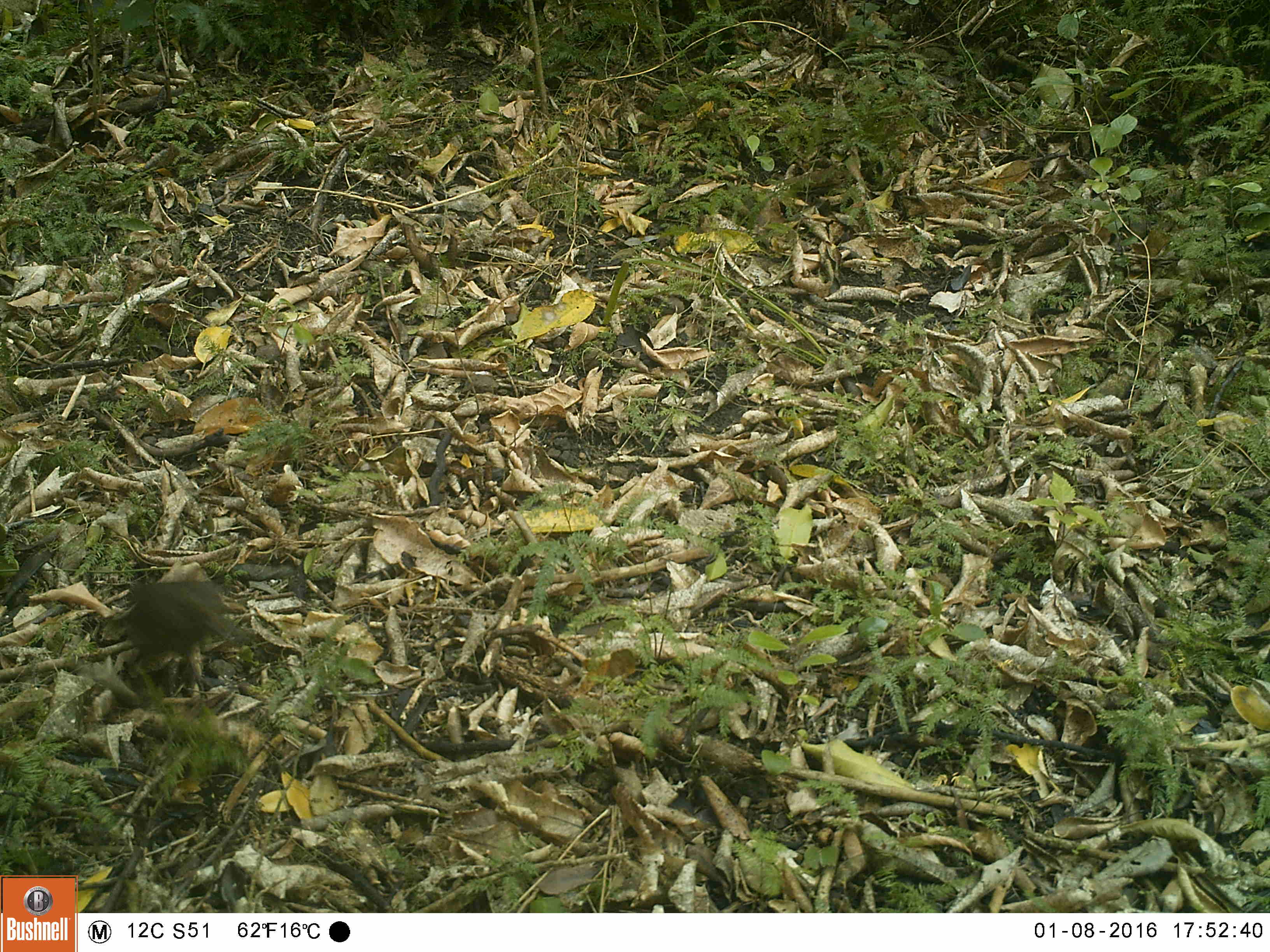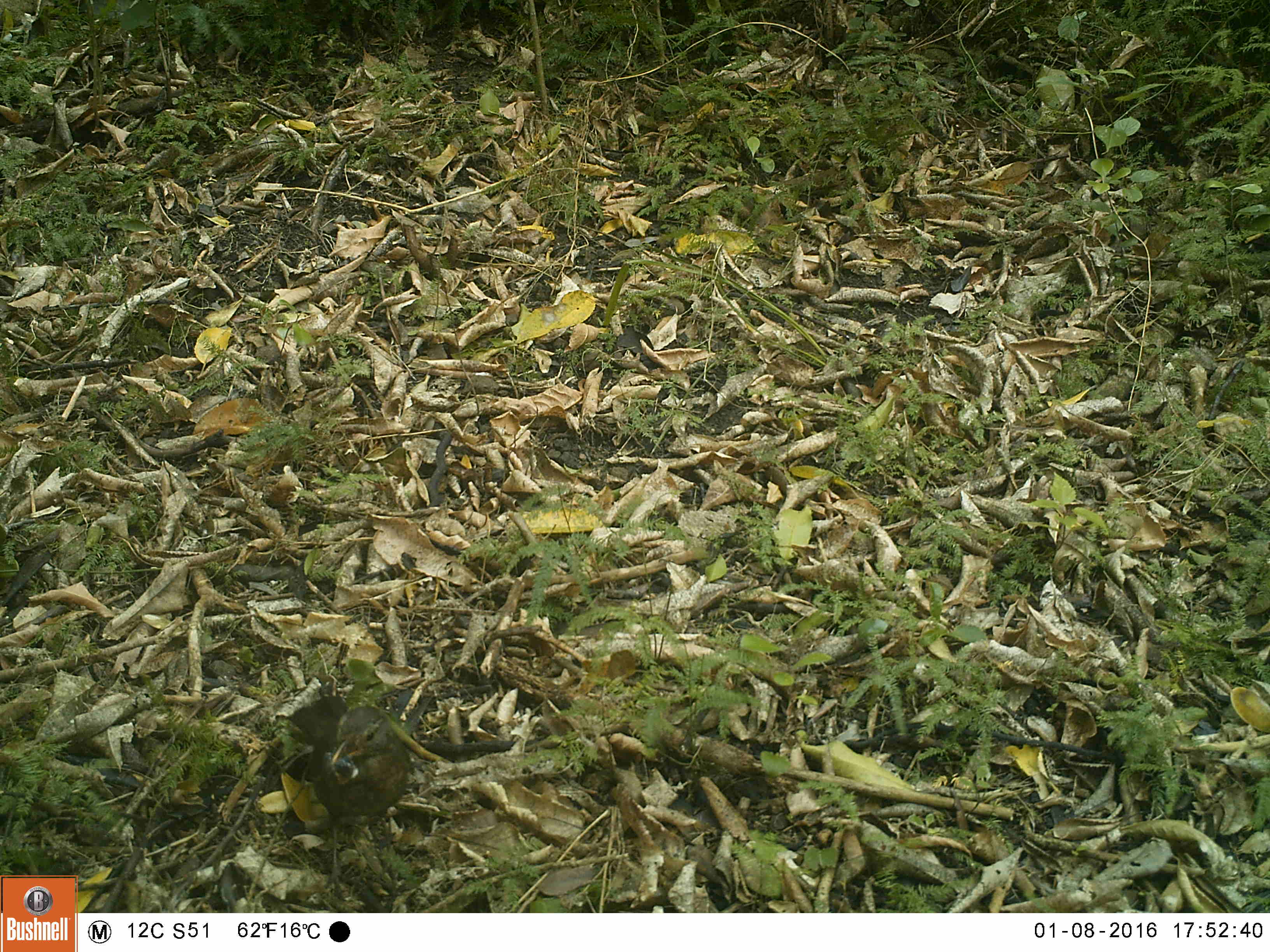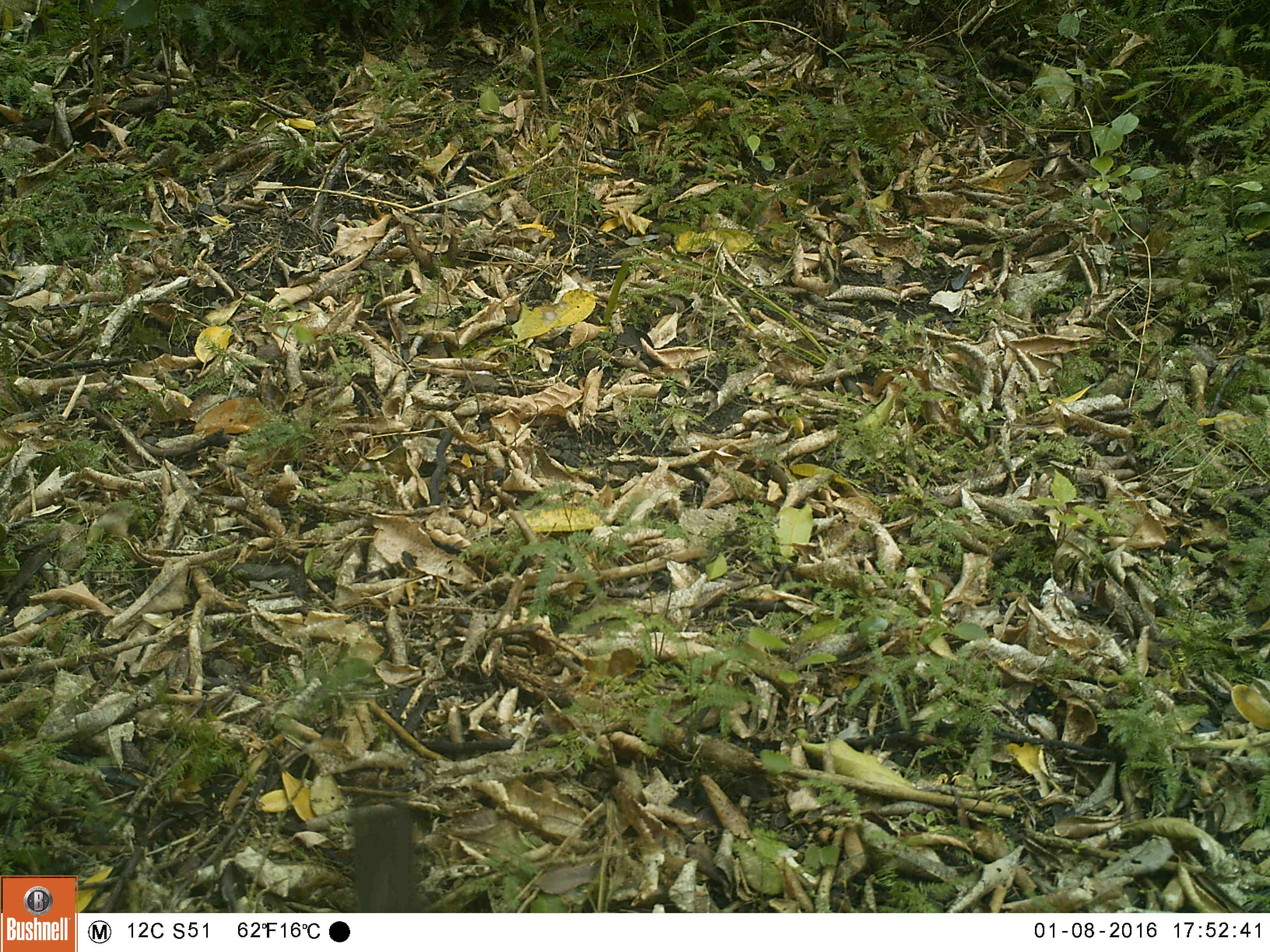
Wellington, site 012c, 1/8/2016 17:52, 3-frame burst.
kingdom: Animalia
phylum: Chordata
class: Aves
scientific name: Aves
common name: bird